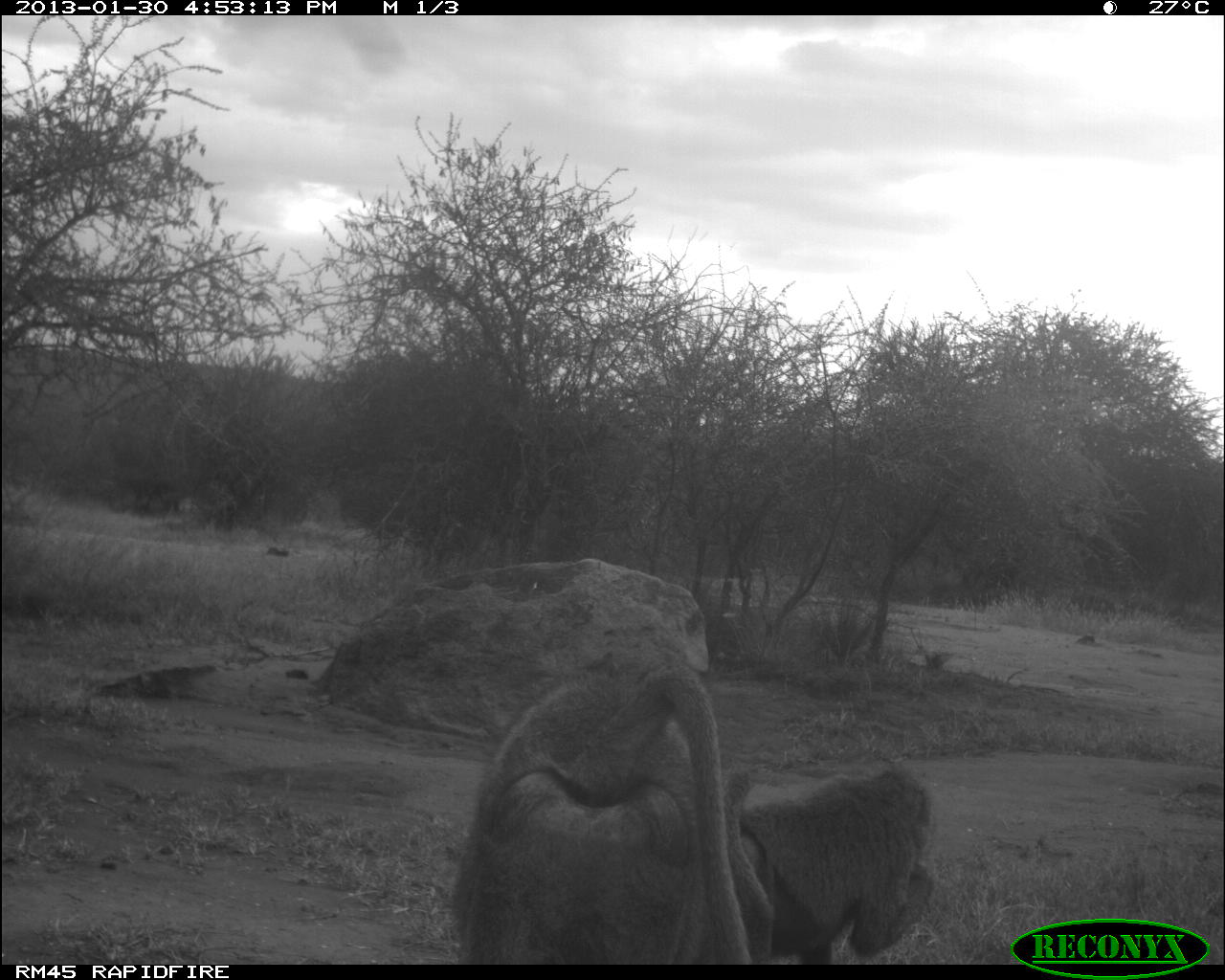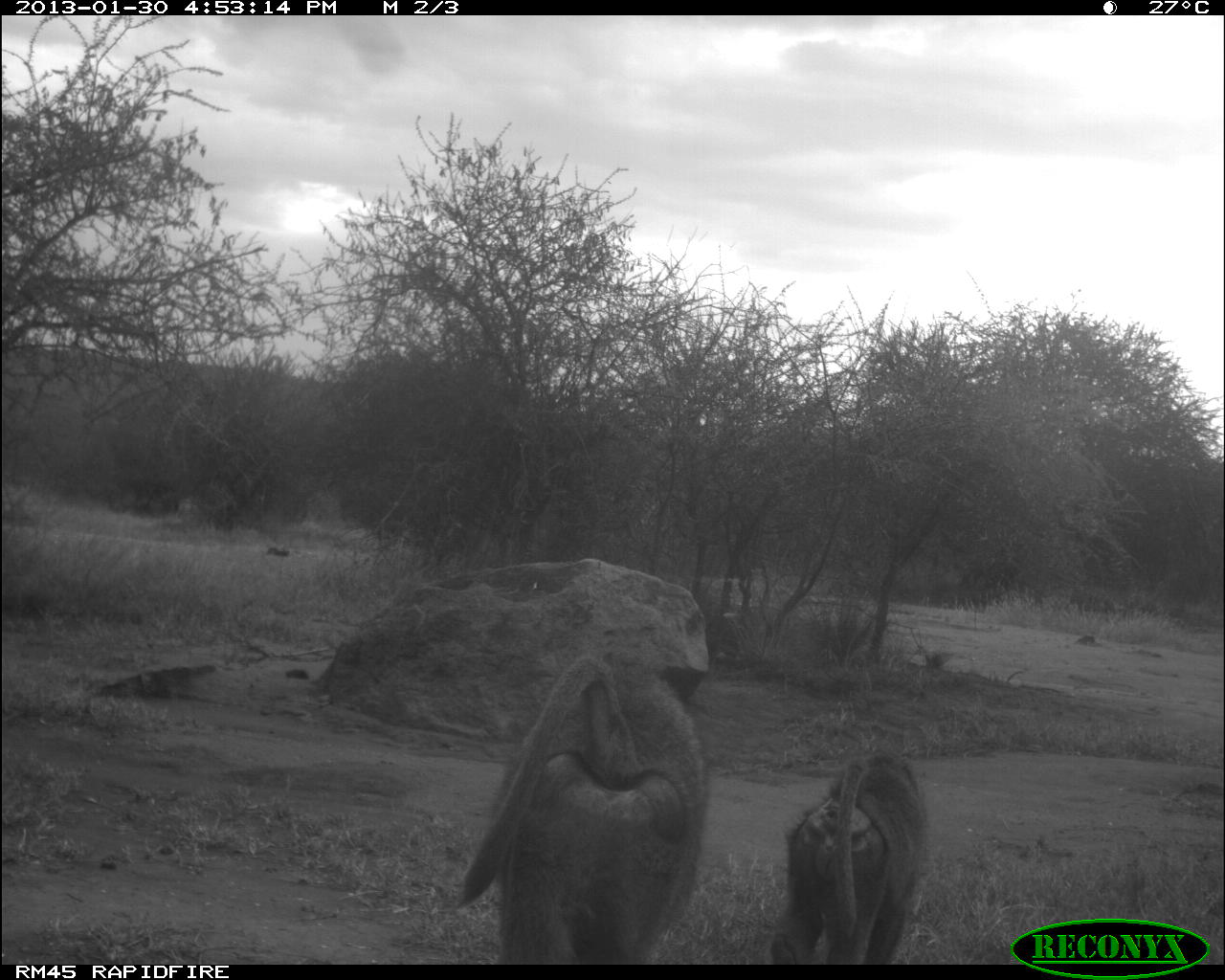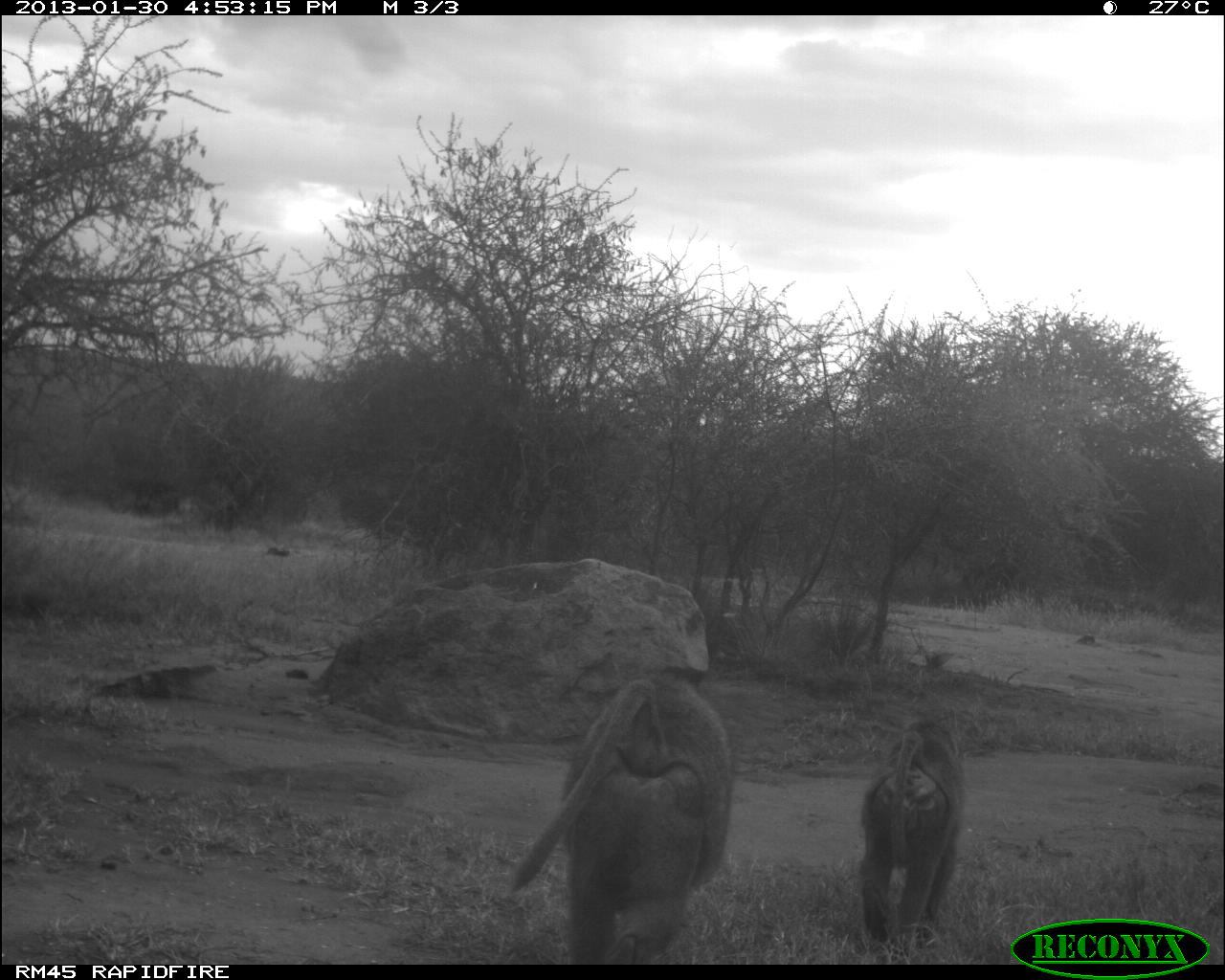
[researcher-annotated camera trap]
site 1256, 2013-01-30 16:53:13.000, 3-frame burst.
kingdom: Animalia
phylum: Chordata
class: Mammalia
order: Primates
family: Cercopithecidae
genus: Papio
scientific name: Papio anubis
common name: olive baboon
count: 2